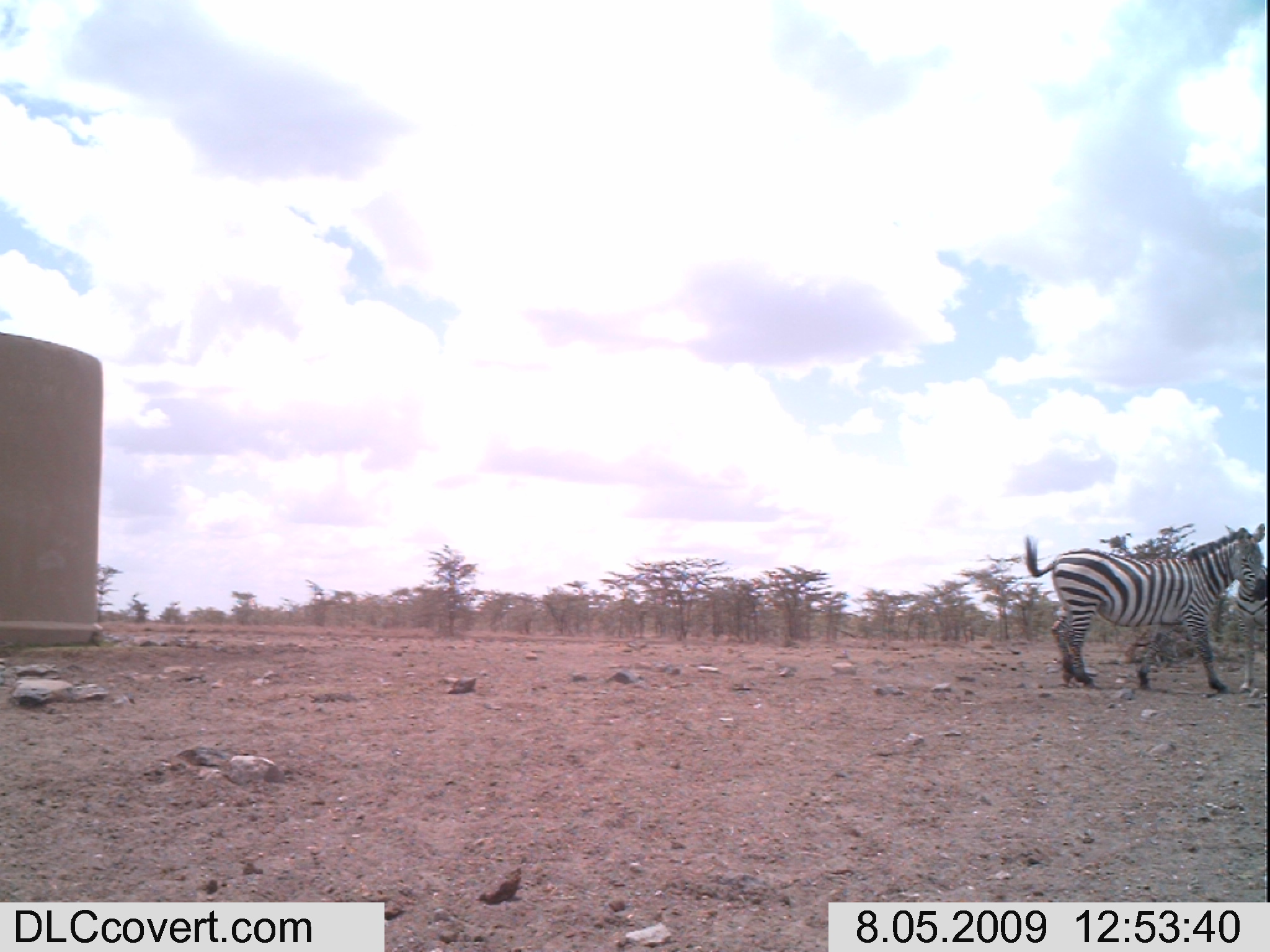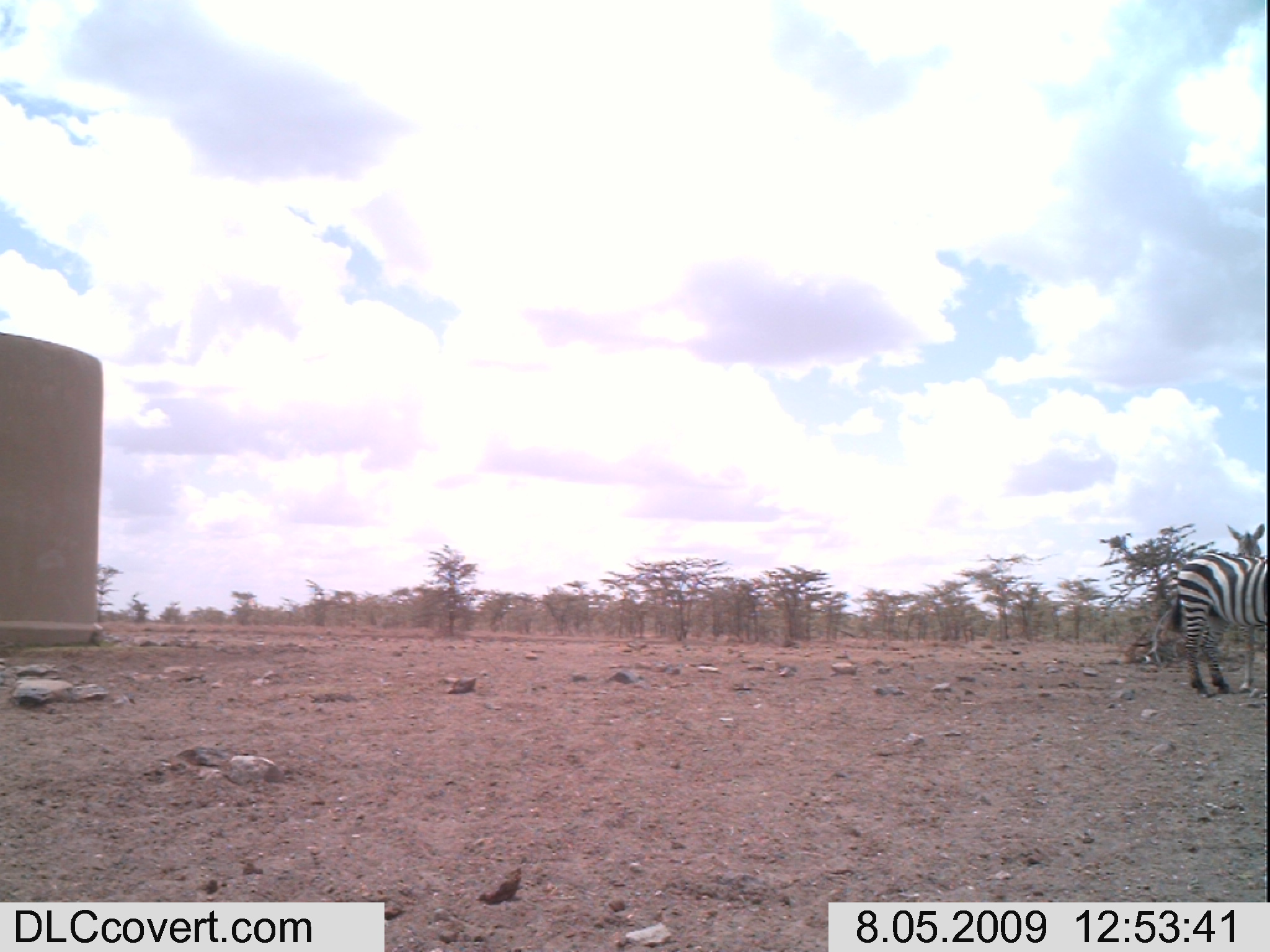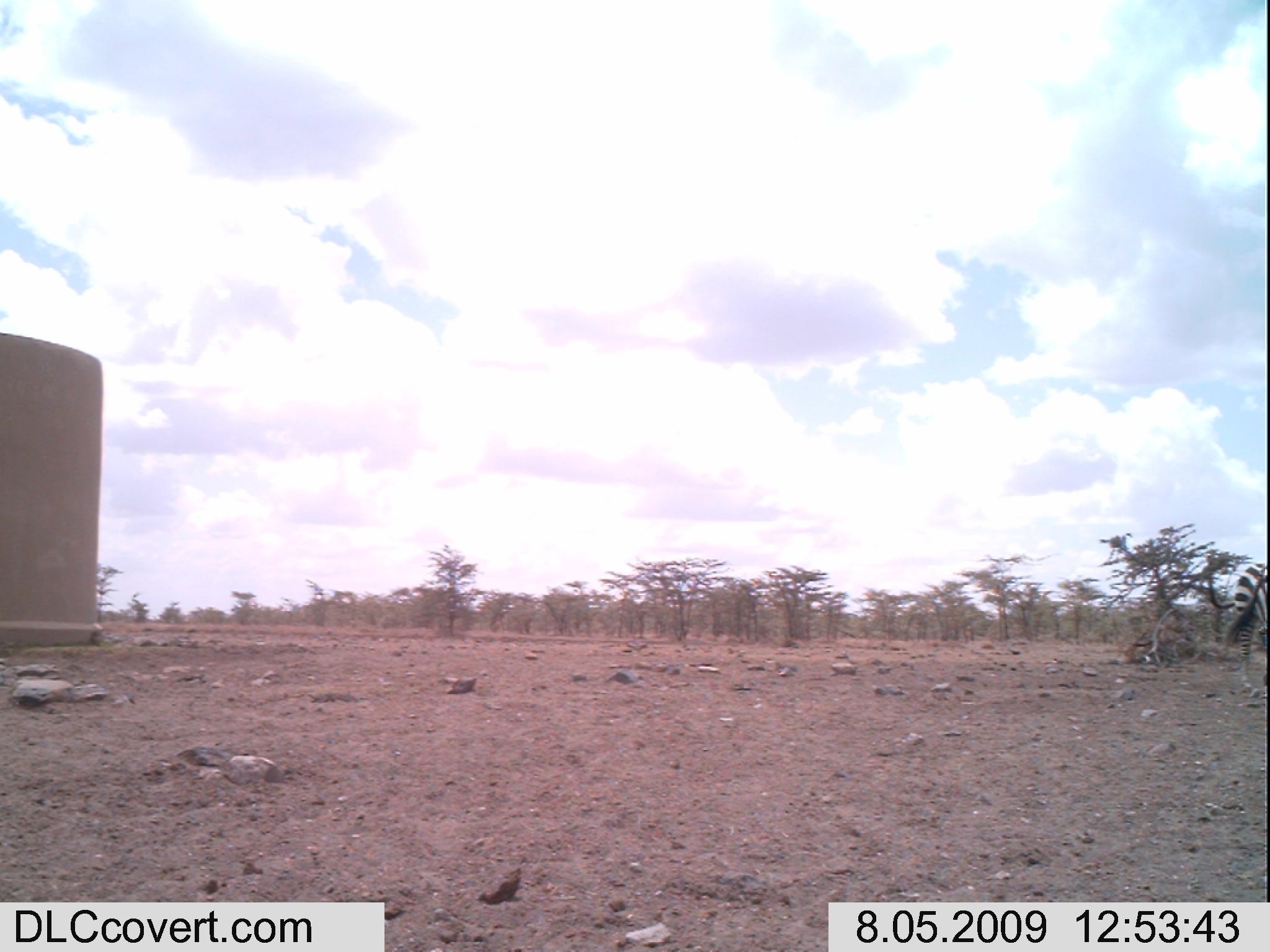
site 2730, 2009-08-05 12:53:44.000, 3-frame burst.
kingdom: Animalia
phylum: Chordata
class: Mammalia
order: Perissodactyla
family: Equidae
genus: Equus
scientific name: Equus quagga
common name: plains zebra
Equus quagga (plains zebra), count 2.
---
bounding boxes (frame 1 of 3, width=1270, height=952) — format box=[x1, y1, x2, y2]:
equus quagga: box=[1022, 523, 1270, 691]; box=[1225, 564, 1270, 702]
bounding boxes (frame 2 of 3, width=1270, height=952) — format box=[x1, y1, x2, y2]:
equus quagga: box=[1170, 551, 1270, 696]; box=[1227, 522, 1270, 695]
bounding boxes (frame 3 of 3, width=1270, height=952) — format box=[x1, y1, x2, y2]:
equus quagga: box=[1222, 564, 1269, 693]